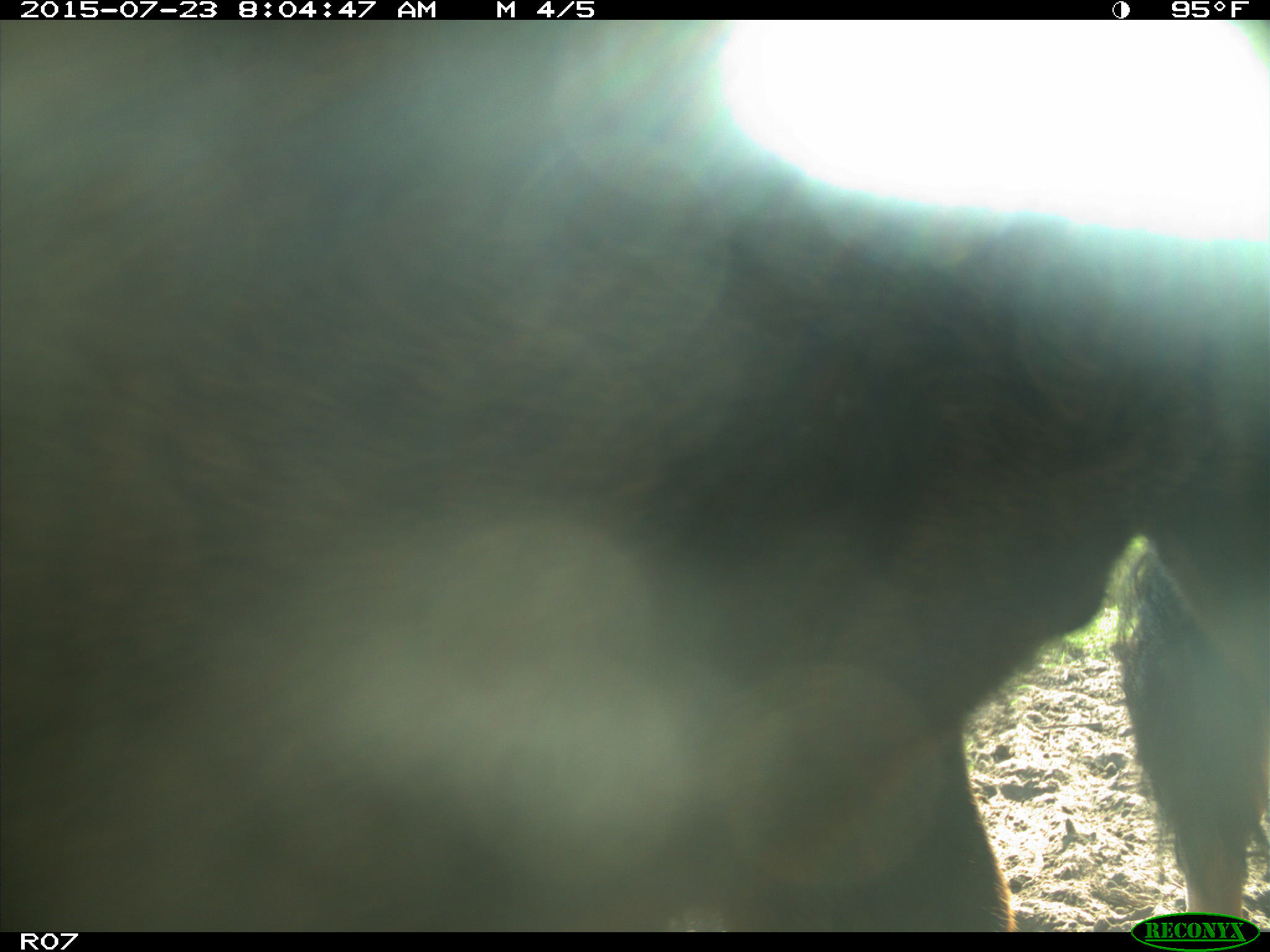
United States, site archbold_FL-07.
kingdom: Animalia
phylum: Chordata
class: Mammalia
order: Artiodactyla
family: Bovidae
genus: Bos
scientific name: Bos taurus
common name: domestic cow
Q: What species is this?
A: Bos taurus (domestic cow).